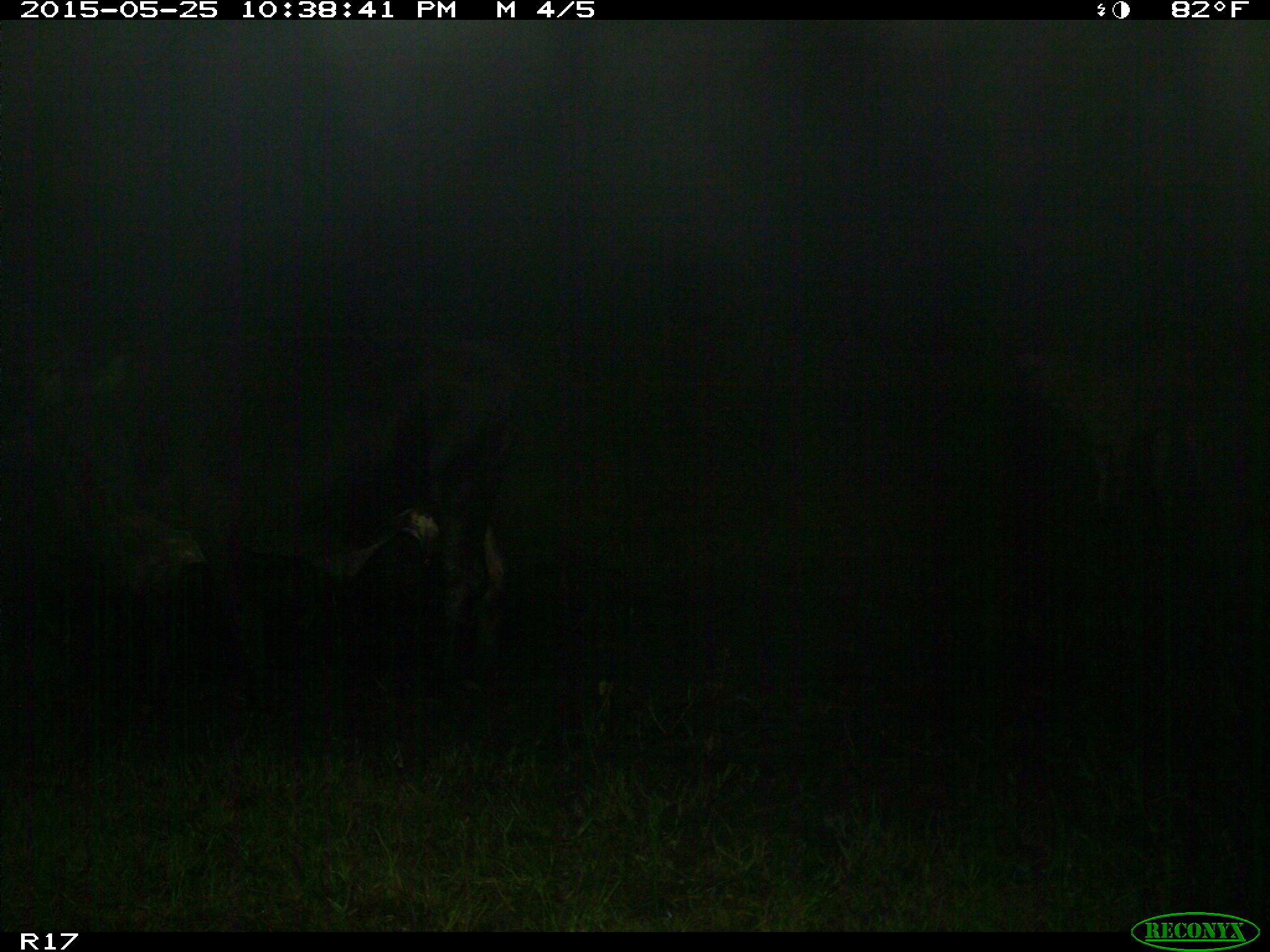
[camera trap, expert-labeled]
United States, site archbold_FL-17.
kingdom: Animalia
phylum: Chordata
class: Mammalia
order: Artiodactyla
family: Bovidae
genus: Bos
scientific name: Bos taurus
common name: domestic cow